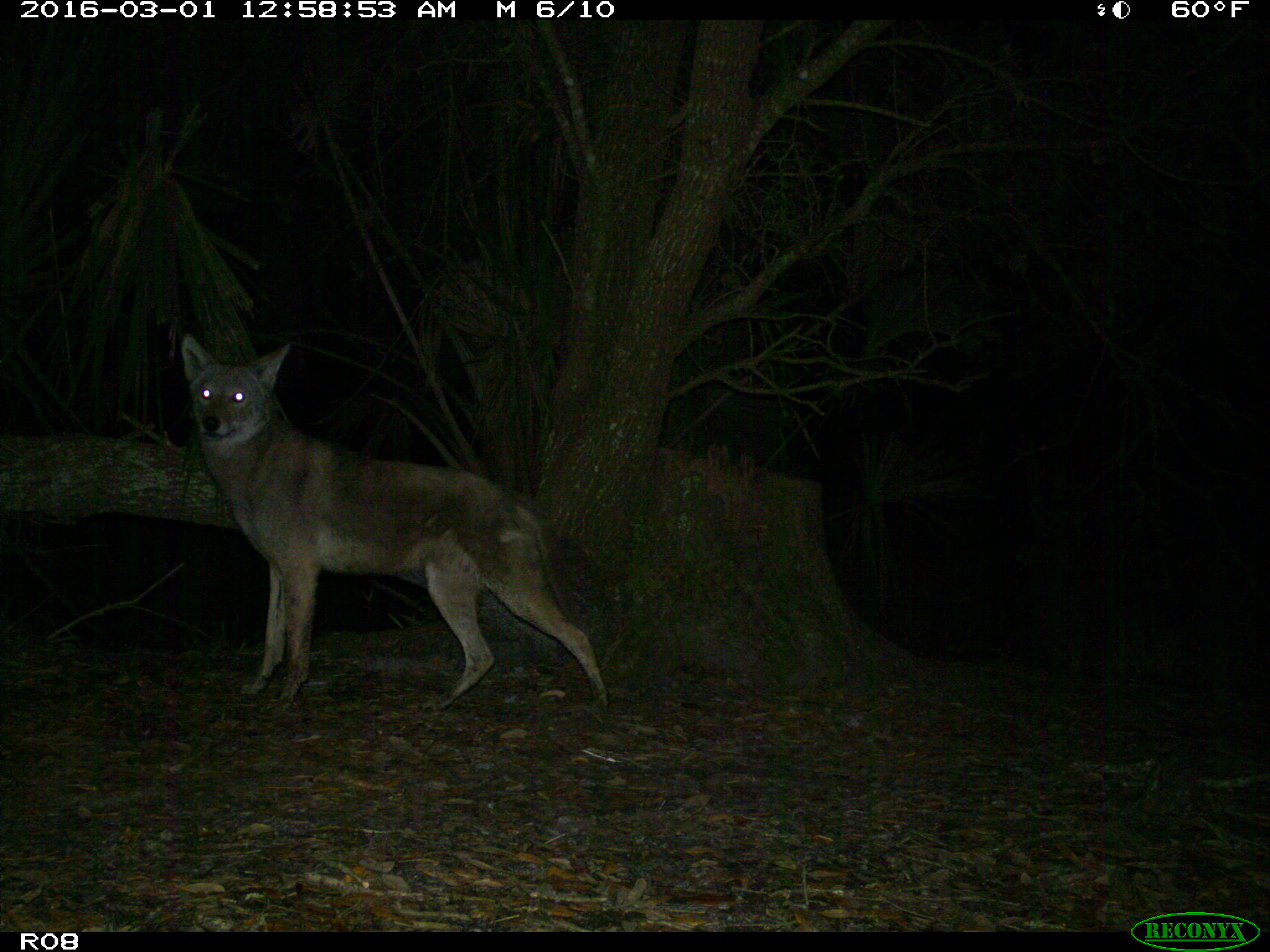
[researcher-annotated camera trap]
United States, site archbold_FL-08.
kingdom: Animalia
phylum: Chordata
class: Mammalia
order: Carnivora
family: Canidae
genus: Canis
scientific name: Canis latrans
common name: coyote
Canis latrans (coyote).